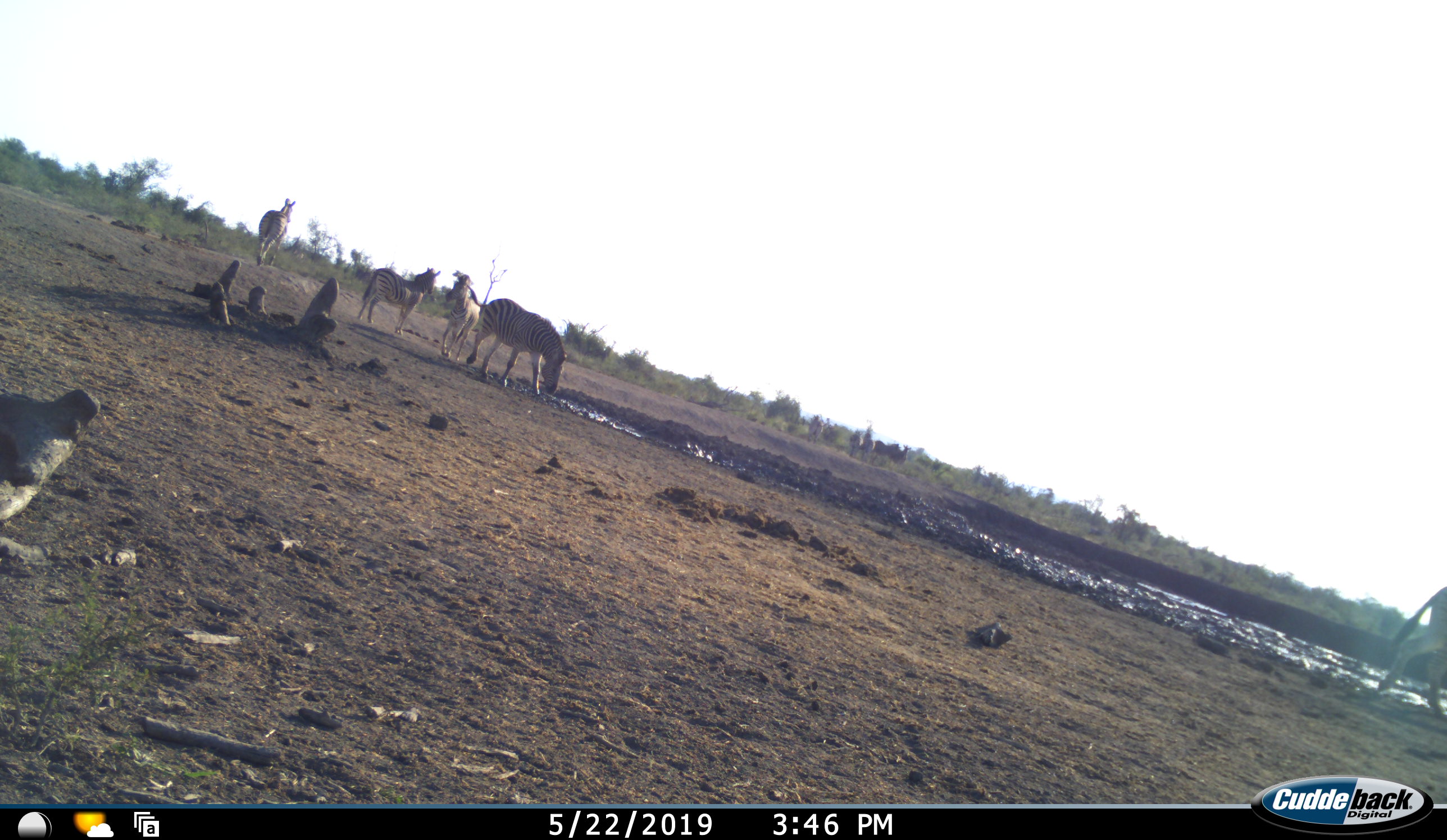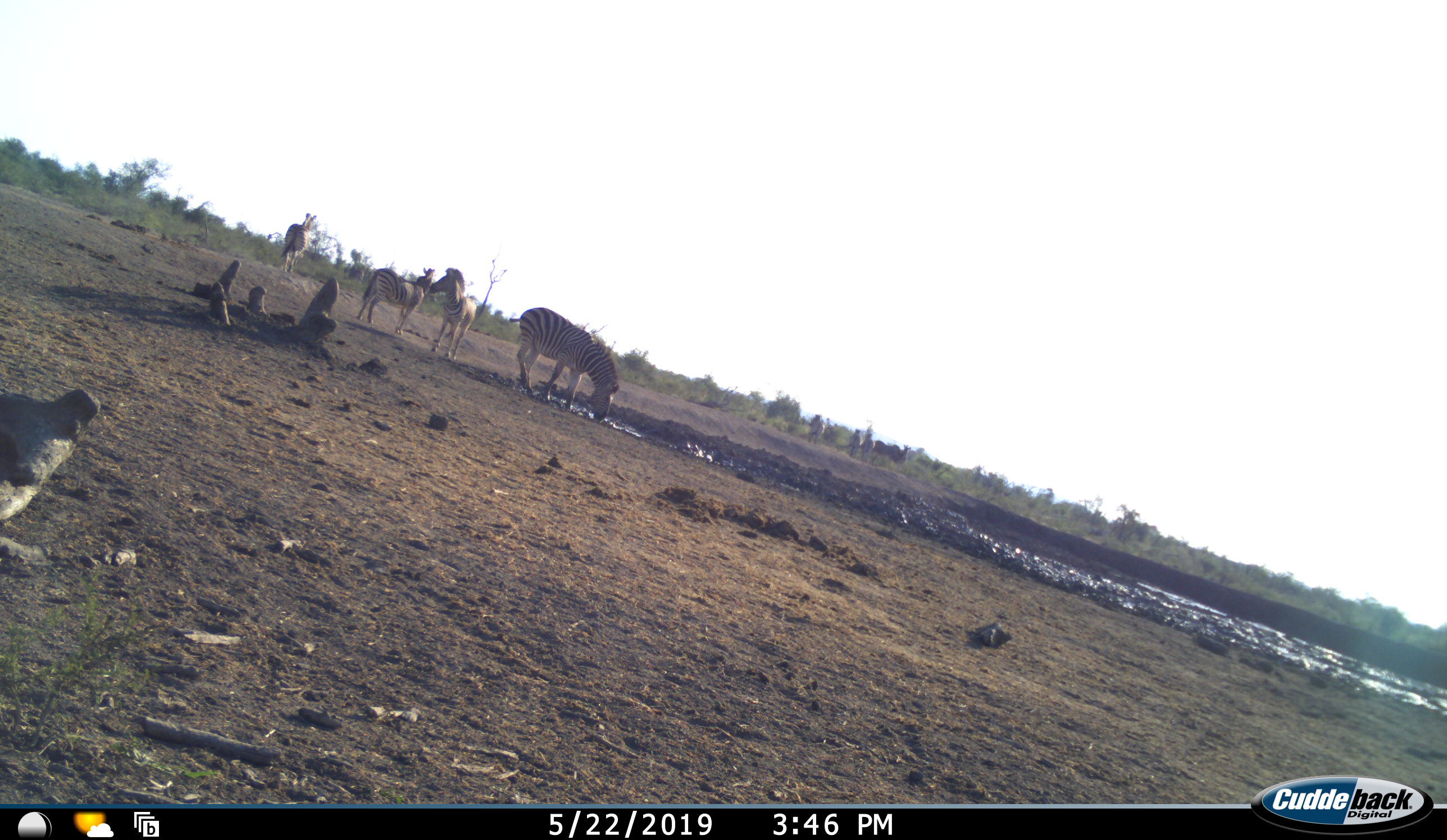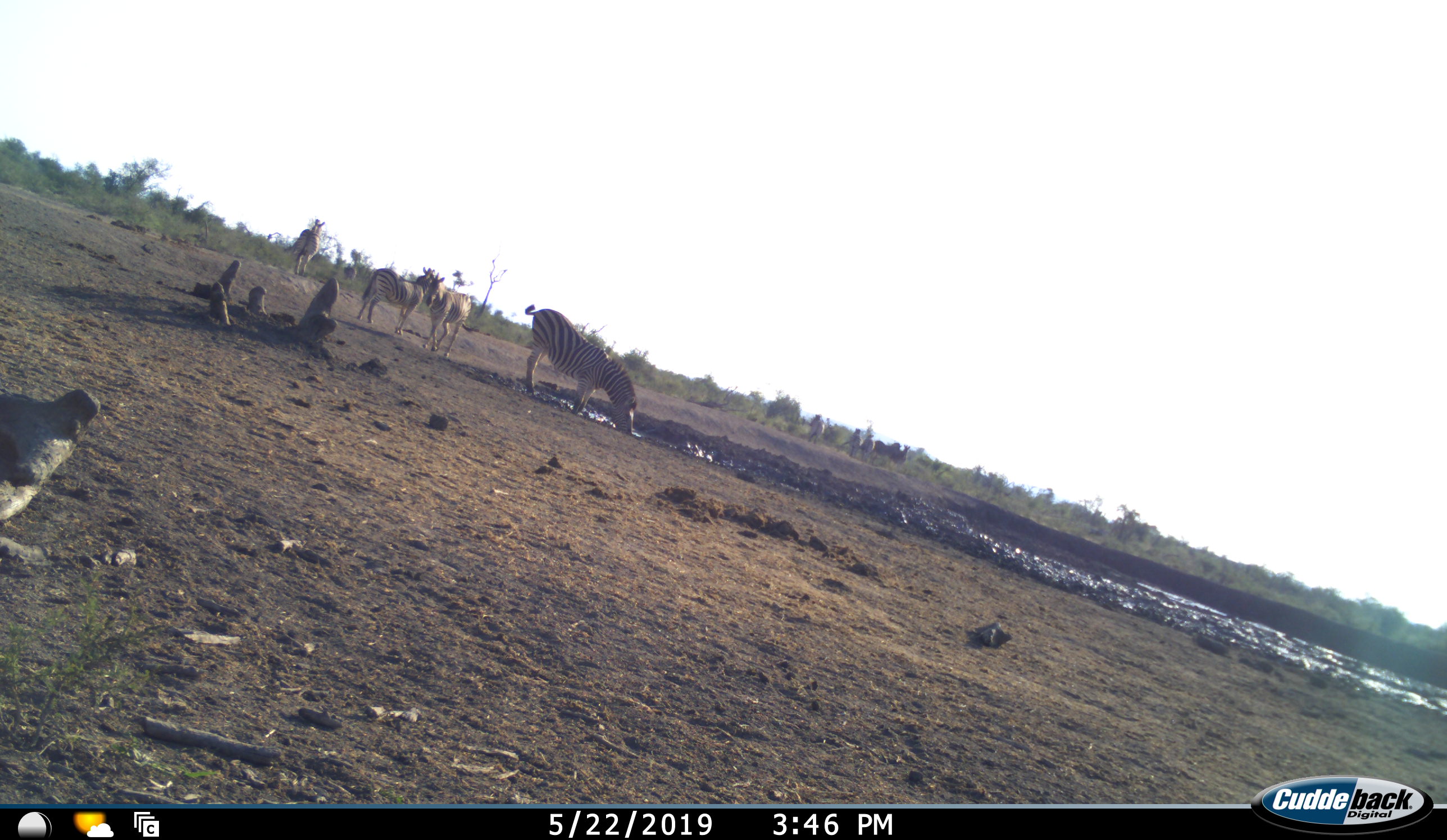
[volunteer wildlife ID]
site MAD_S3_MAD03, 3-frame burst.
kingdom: Animalia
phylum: Chordata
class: Mammalia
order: Perissodactyla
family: Equidae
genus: Equus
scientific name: Equus quagga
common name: plains zebra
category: zebraplains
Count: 10.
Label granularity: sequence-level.